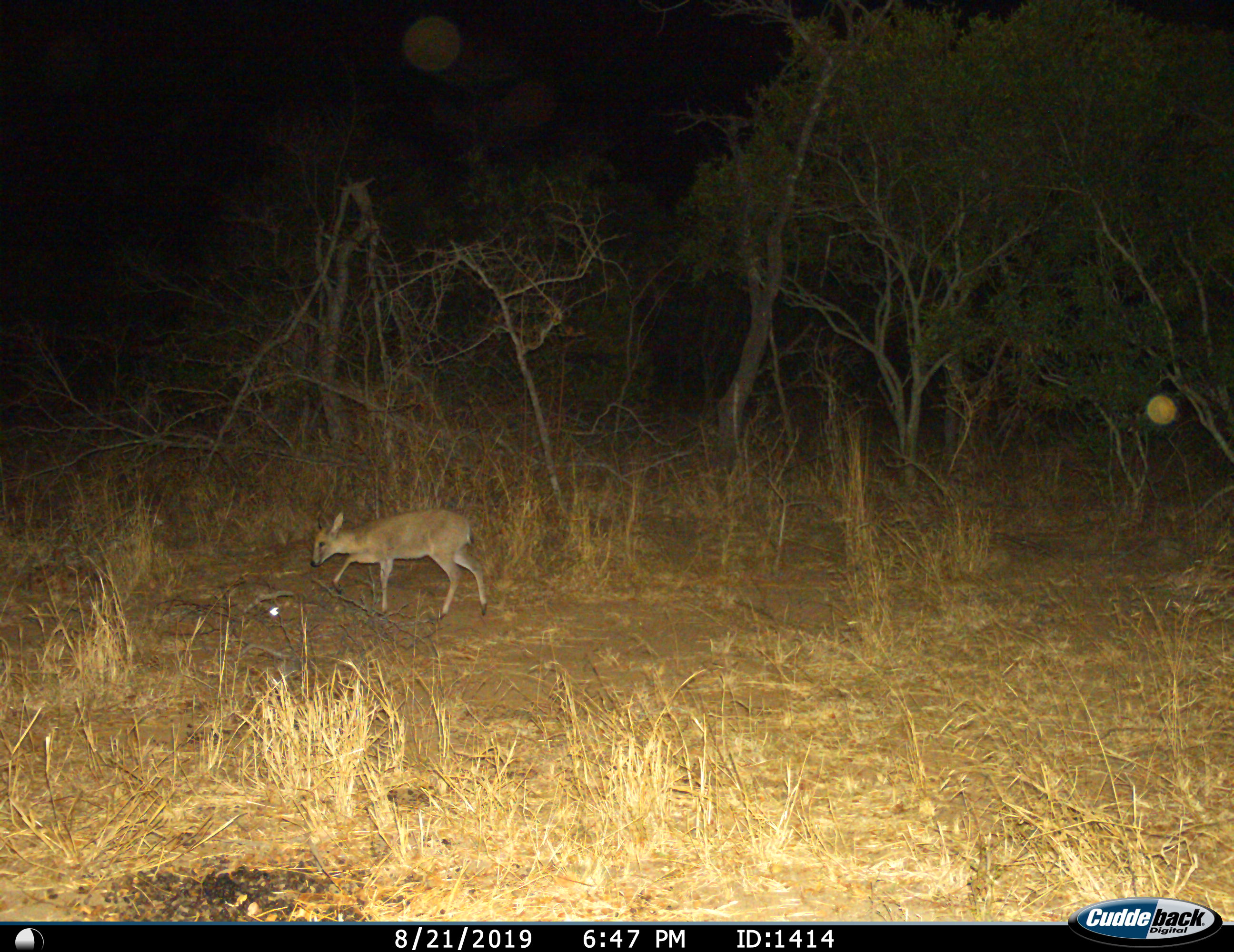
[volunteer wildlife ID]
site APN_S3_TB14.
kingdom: Animalia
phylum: Chordata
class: Mammalia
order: Artiodactyla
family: Bovidae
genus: Sylvicapra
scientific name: Sylvicapra grimmia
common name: common duiker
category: duikercommongrey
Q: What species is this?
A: Duikercommongrey (common duiker) (Sylvicapra grimmia).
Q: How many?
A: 1.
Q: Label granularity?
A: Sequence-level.